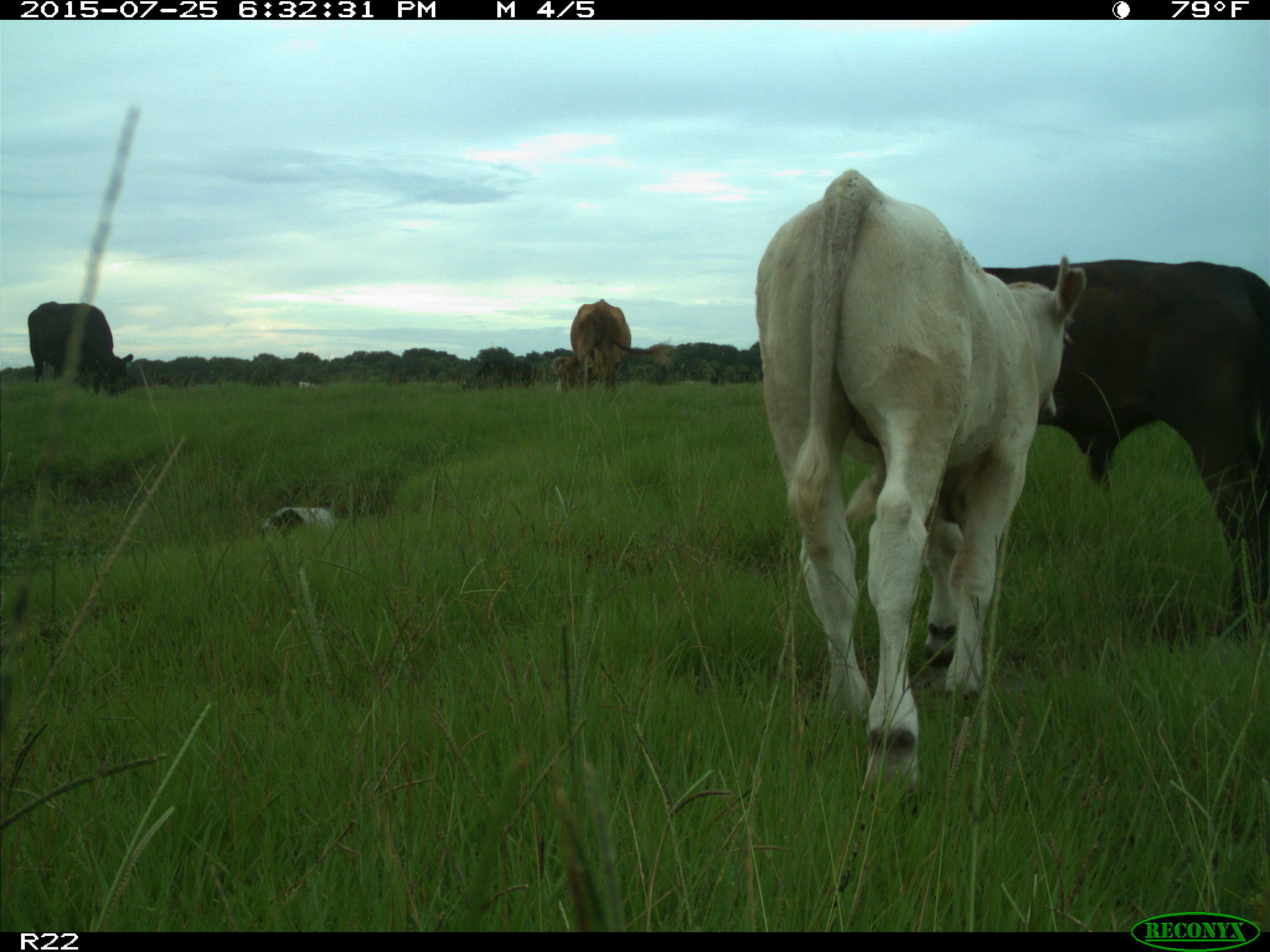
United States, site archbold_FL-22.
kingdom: Animalia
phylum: Chordata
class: Mammalia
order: Artiodactyla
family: Bovidae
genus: Bos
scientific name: Bos taurus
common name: domestic cow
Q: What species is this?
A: Bos taurus (domestic cow).